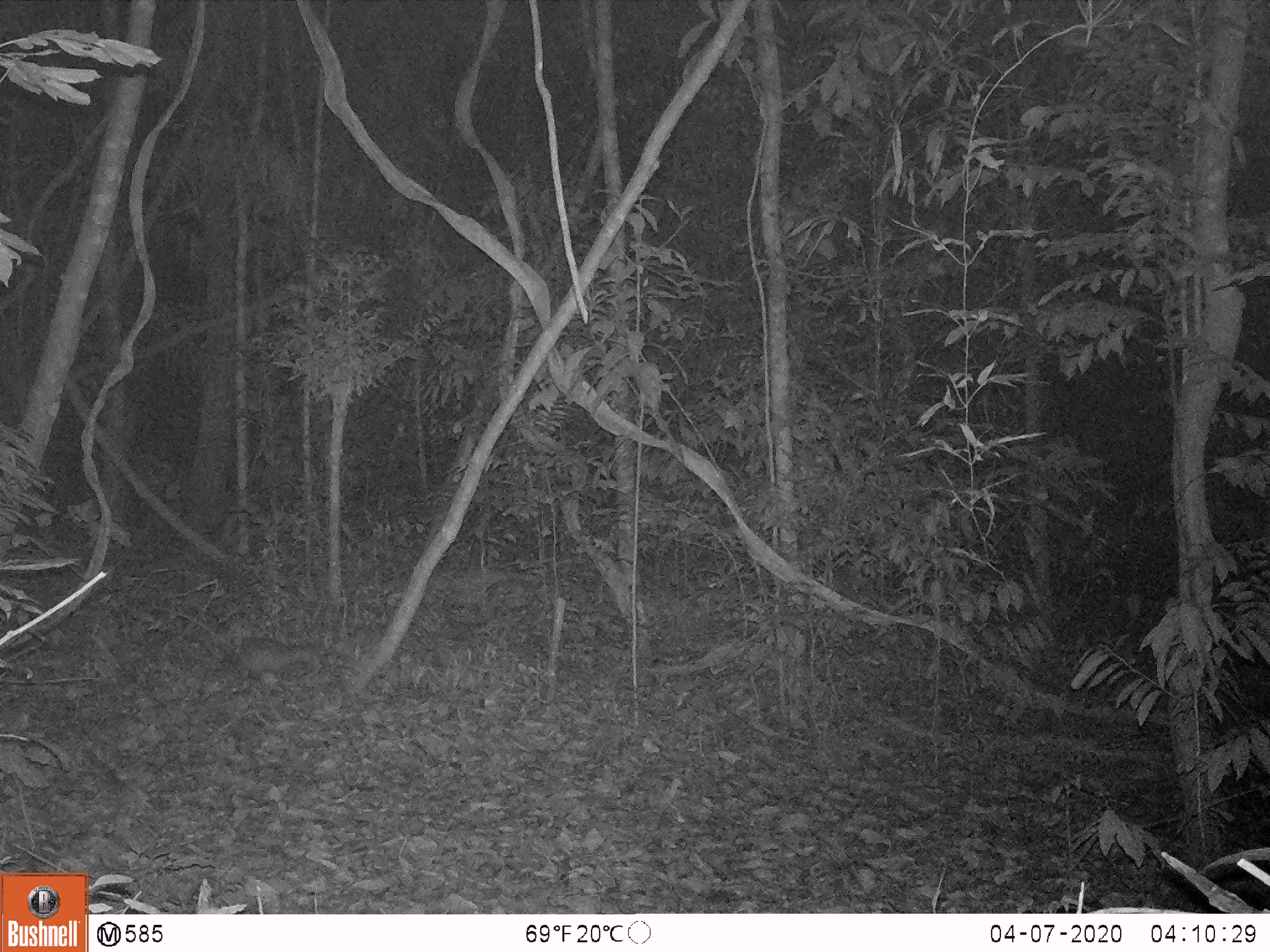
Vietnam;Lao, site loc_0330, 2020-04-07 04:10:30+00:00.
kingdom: Animalia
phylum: Chordata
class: Mammalia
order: Rodentia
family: Hystricidae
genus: Atherurus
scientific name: Atherurus macrourus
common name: asiatic brush-tailed porcupine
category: asiatic brush tailed porcupine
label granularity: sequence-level